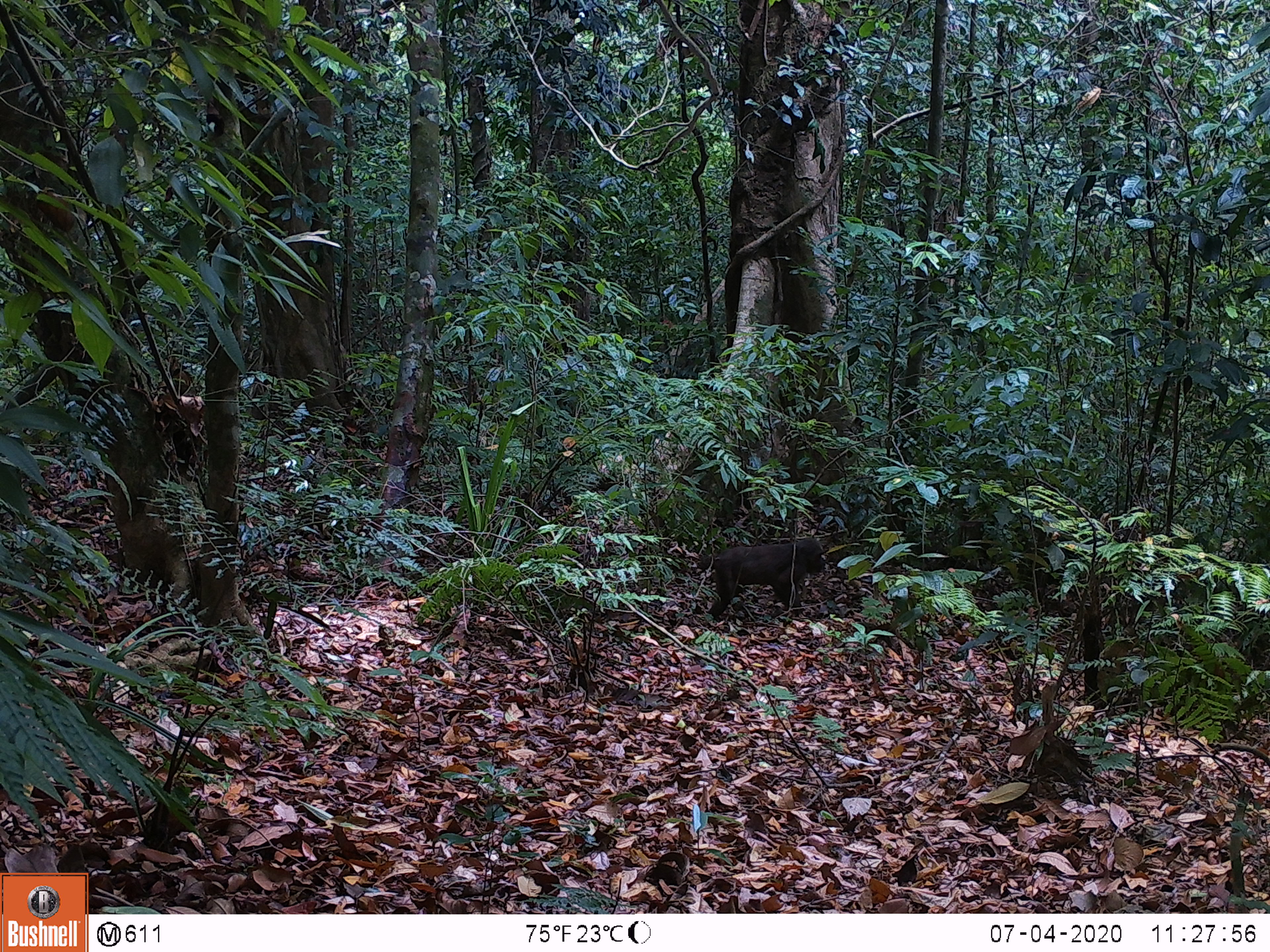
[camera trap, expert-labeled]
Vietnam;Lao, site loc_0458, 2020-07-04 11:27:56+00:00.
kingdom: Animalia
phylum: Chordata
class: Mammalia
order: Primates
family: Cercopithecidae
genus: Macaca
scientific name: Macaca arctoides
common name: stump-tailed macaque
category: stump tailed macaque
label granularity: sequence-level